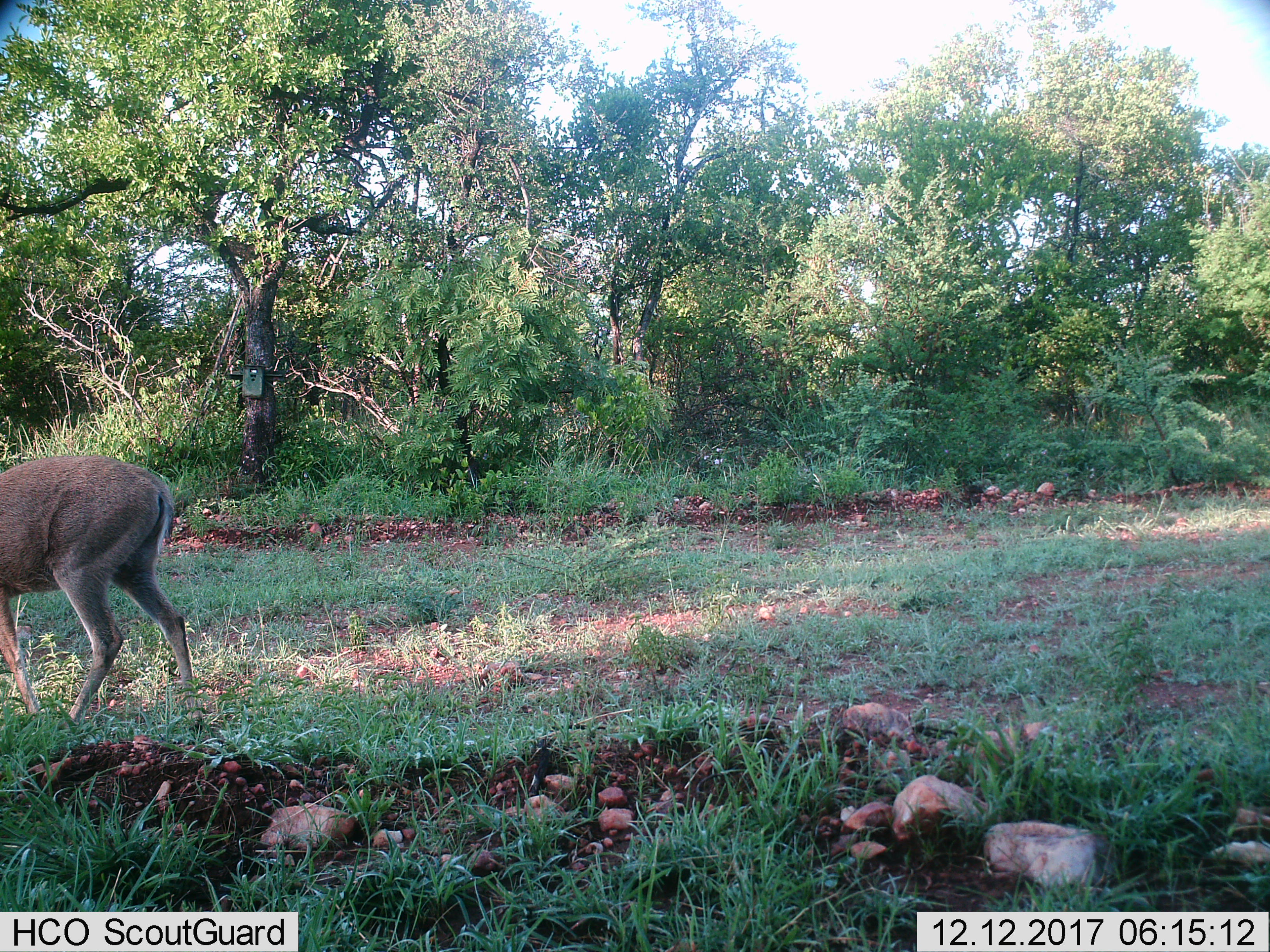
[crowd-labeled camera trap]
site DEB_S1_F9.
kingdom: Animalia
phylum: Chordata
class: Mammalia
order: Artiodactyla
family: Bovidae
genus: Sylvicapra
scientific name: Sylvicapra grimmia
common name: common duiker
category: duikercommongrey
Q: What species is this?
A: Duikercommongrey (common duiker) (Sylvicapra grimmia).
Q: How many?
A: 1.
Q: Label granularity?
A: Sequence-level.